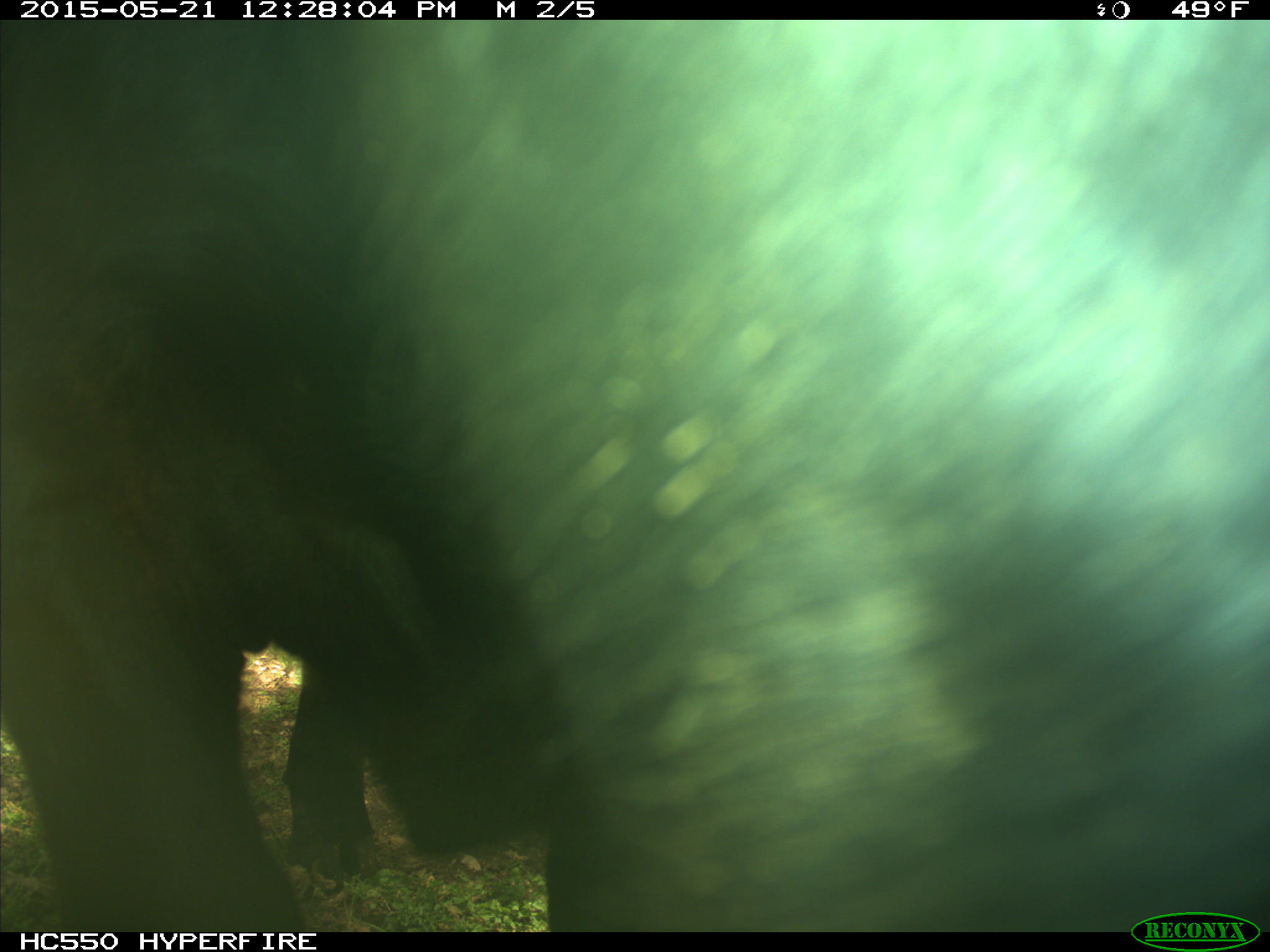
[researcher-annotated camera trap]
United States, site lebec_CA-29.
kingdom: Animalia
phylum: Chordata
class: Mammalia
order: Artiodactyla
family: Bovidae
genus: Bos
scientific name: Bos taurus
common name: domestic cow